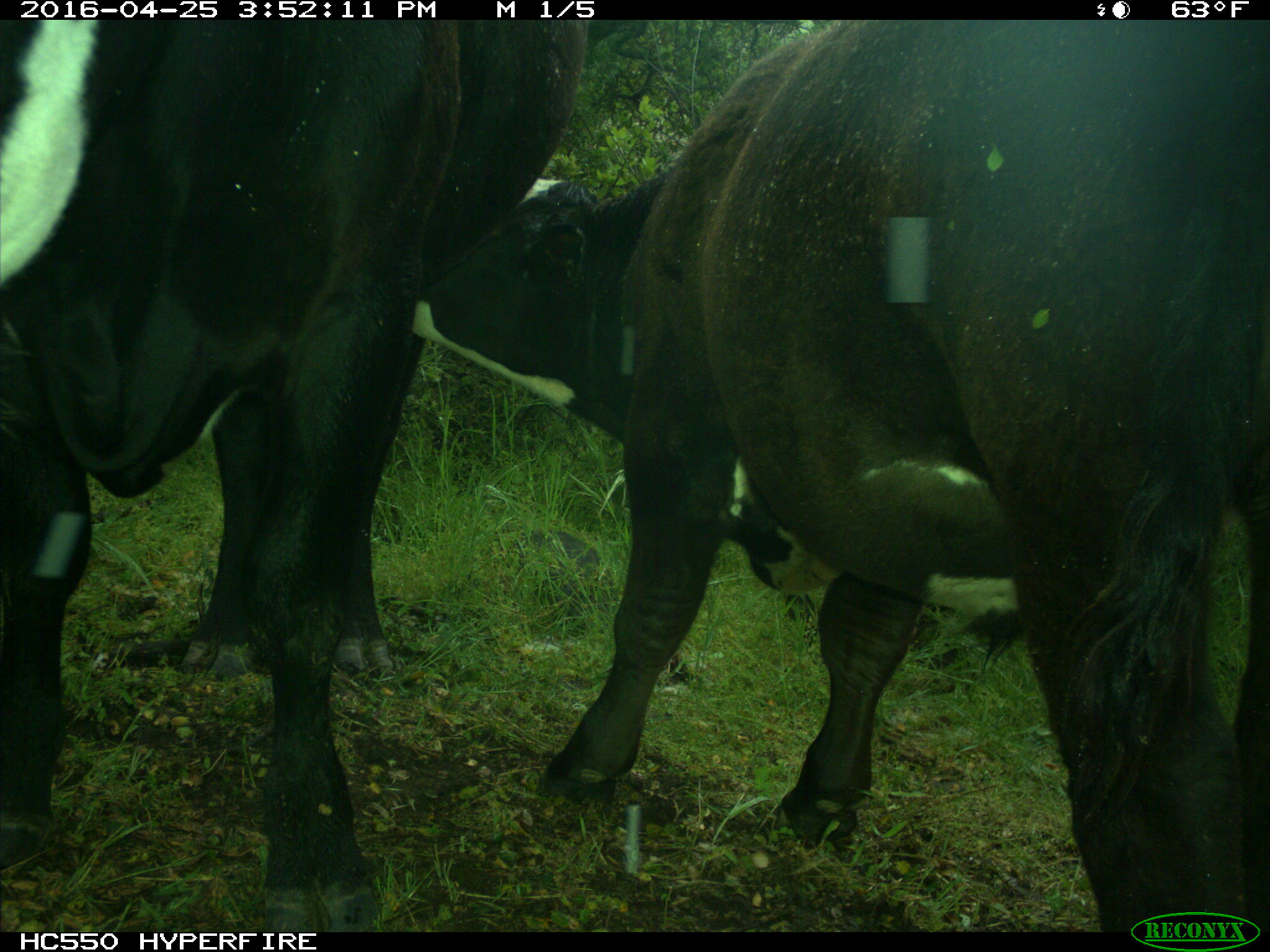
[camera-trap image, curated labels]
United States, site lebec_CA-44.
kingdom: Animalia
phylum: Chordata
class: Mammalia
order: Artiodactyla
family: Bovidae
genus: Bos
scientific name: Bos taurus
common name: domestic cow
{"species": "Bos taurus (domestic cow)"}